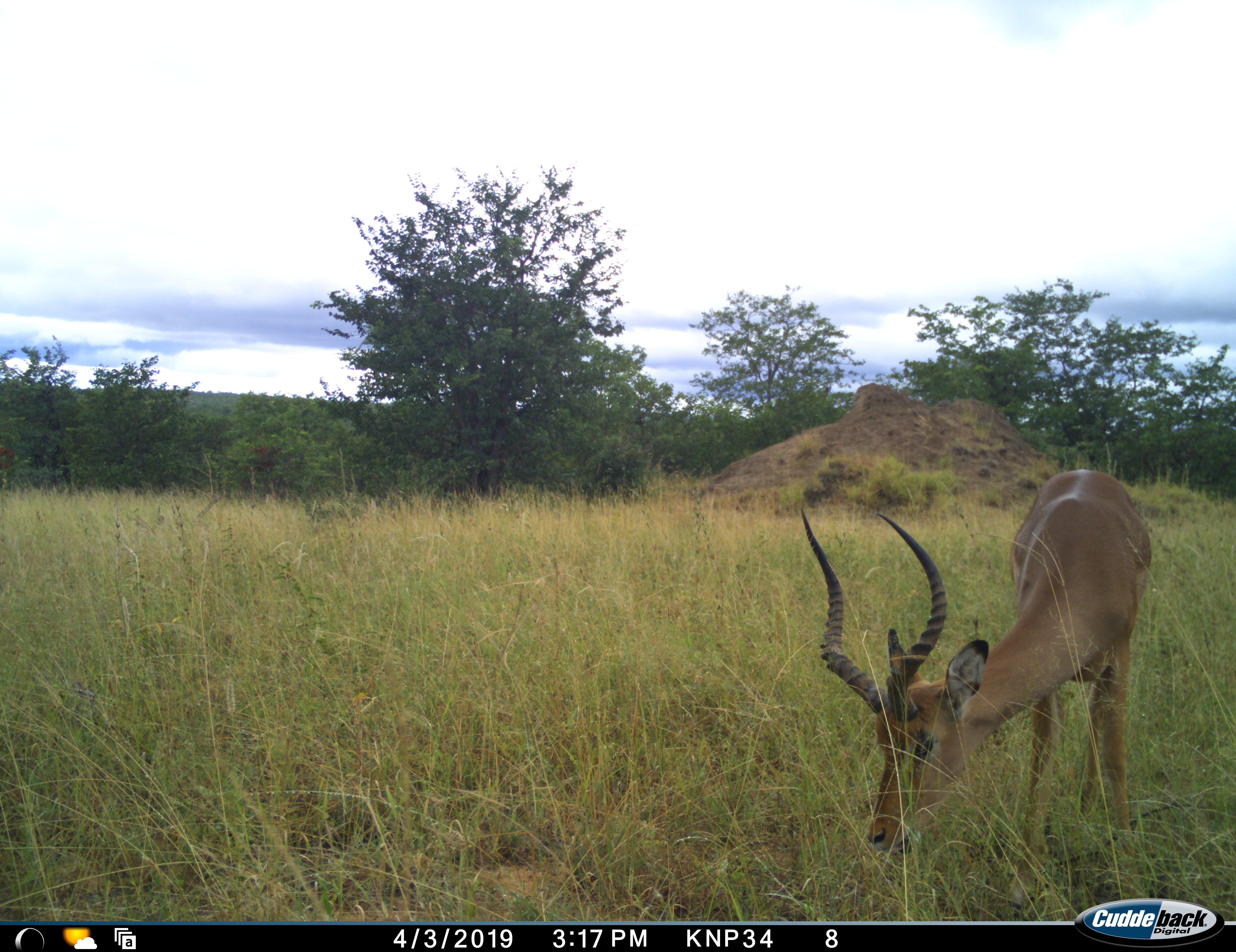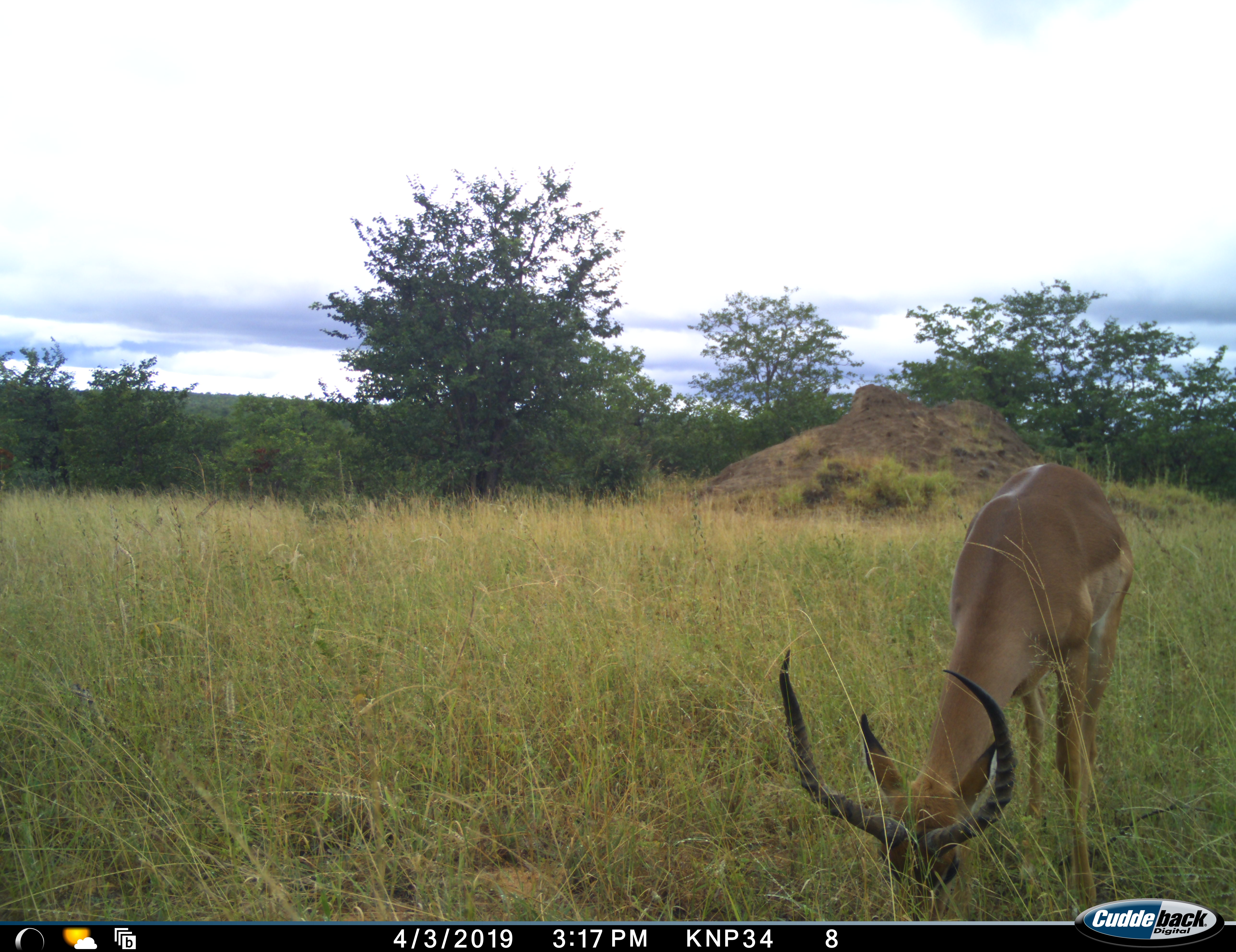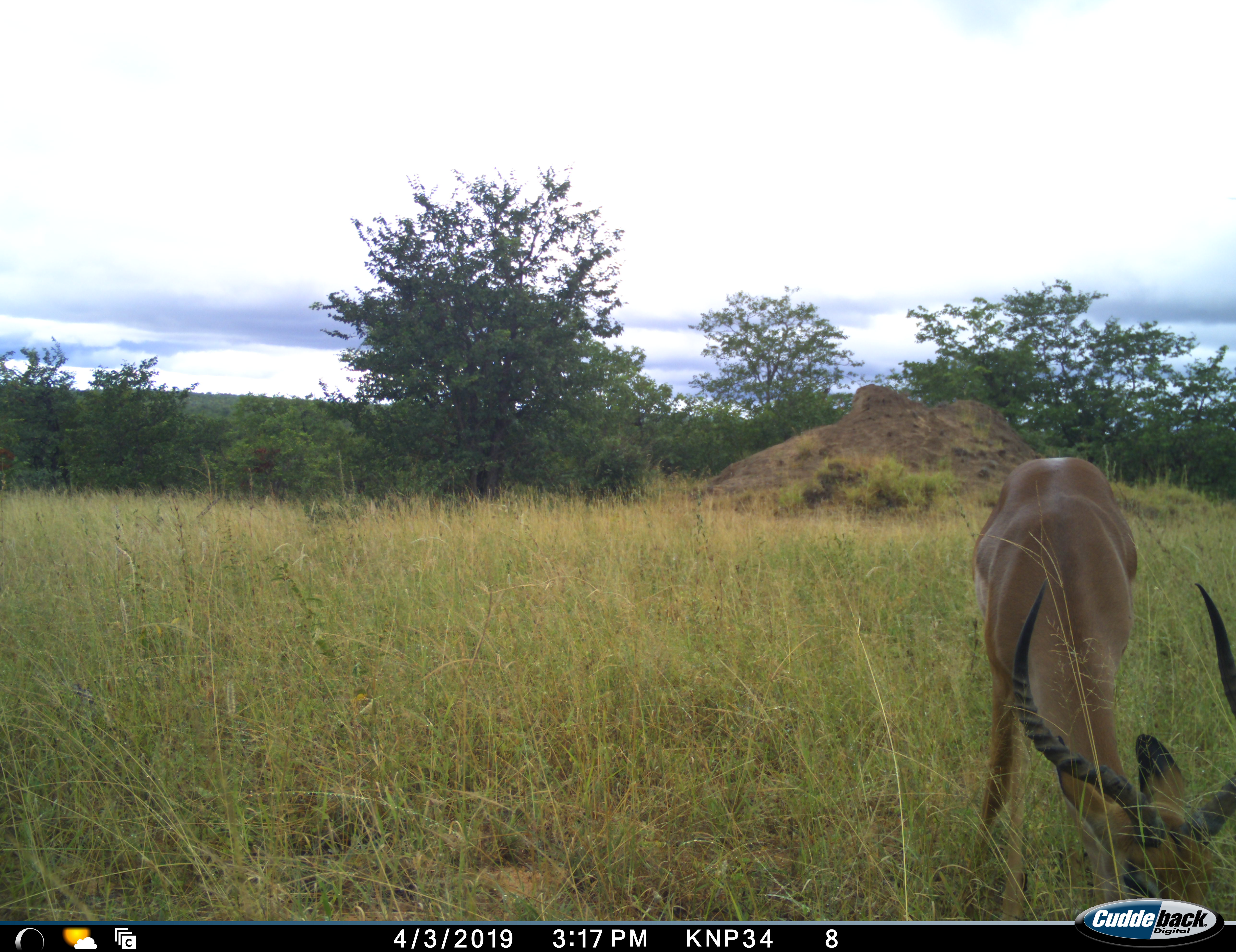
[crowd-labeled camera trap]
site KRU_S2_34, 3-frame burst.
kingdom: Animalia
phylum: Chordata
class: Mammalia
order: Artiodactyla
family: Bovidae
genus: Aepyceros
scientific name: Aepyceros melampus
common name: impala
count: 1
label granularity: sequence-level